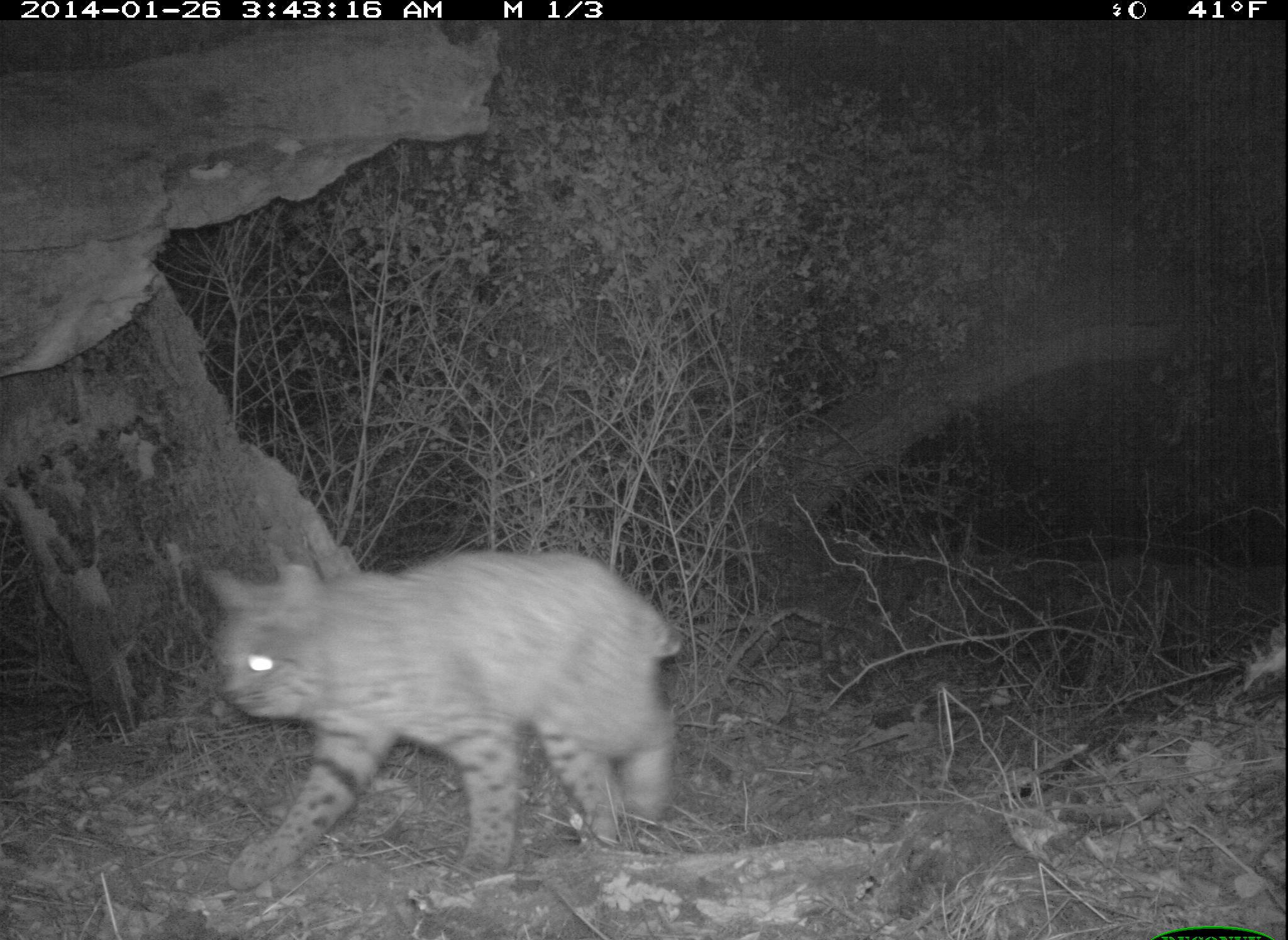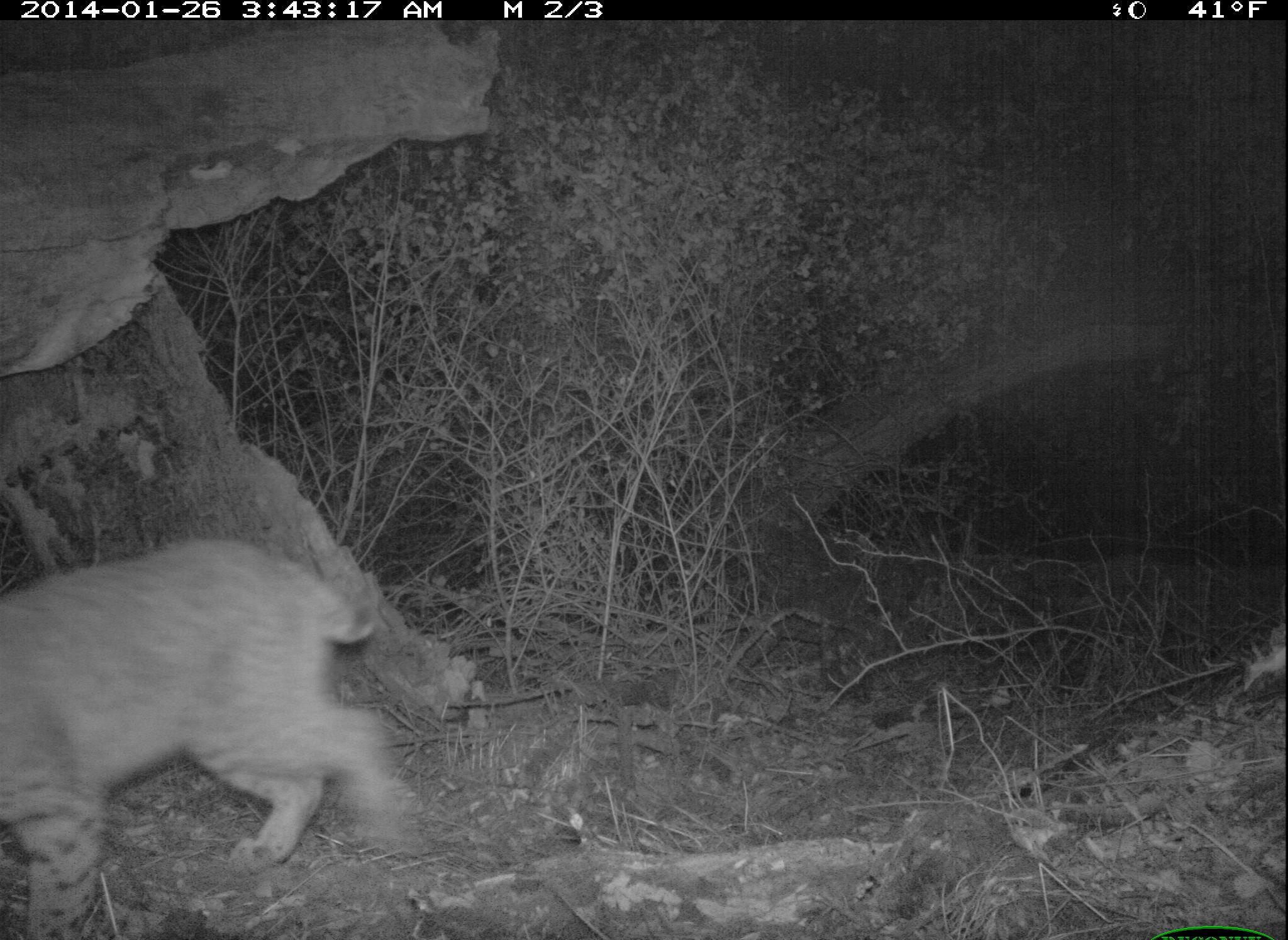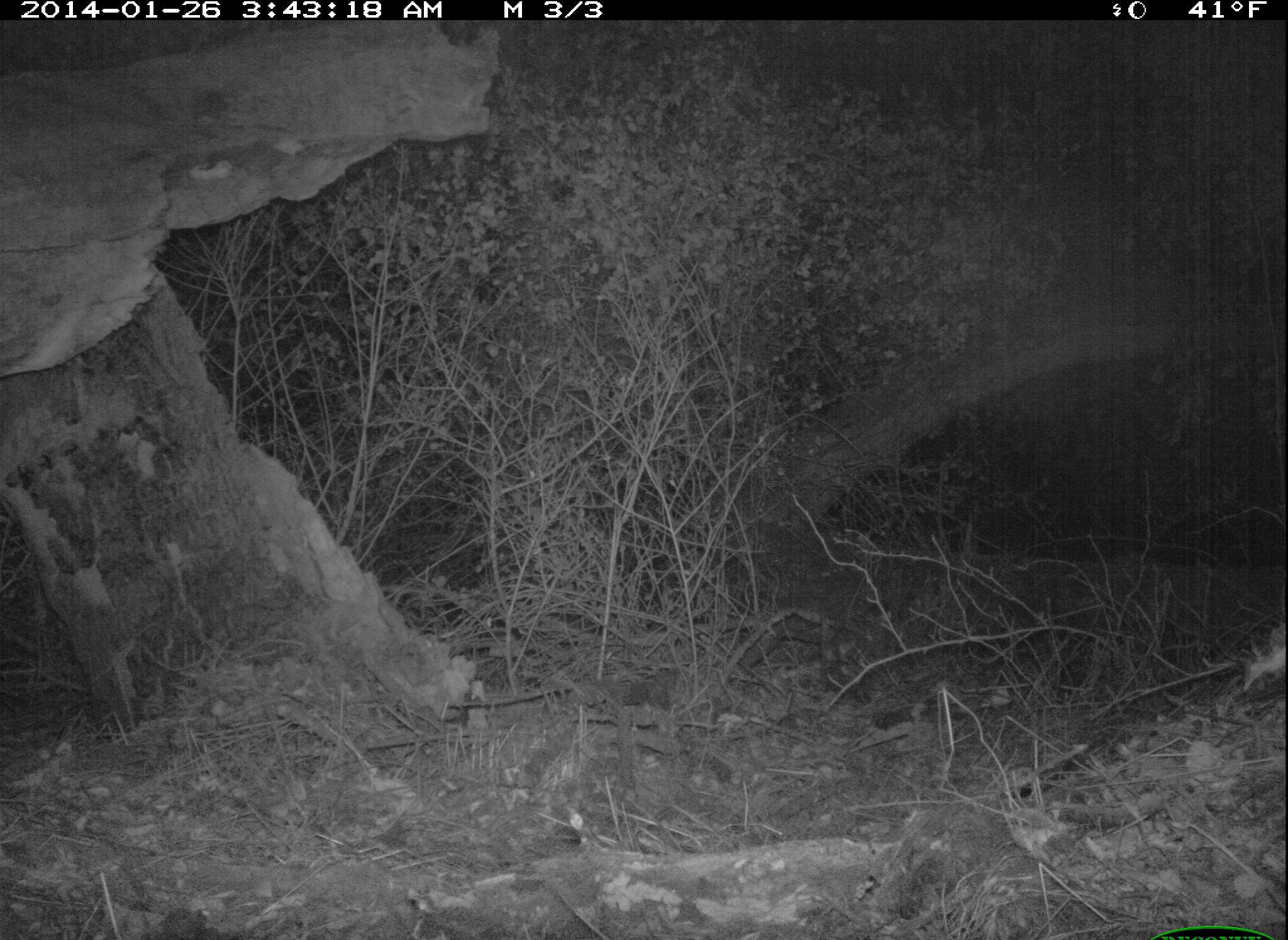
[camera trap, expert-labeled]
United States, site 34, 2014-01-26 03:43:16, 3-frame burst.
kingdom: Animalia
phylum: Chordata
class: Mammalia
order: Carnivora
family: Felidae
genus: Lynx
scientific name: Lynx rufus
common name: bobcat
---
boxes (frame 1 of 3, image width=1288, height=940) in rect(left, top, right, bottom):
bobcat: rect(204, 548, 683, 890)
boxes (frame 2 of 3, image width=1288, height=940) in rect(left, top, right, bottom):
bobcat: rect(0, 535, 422, 940)